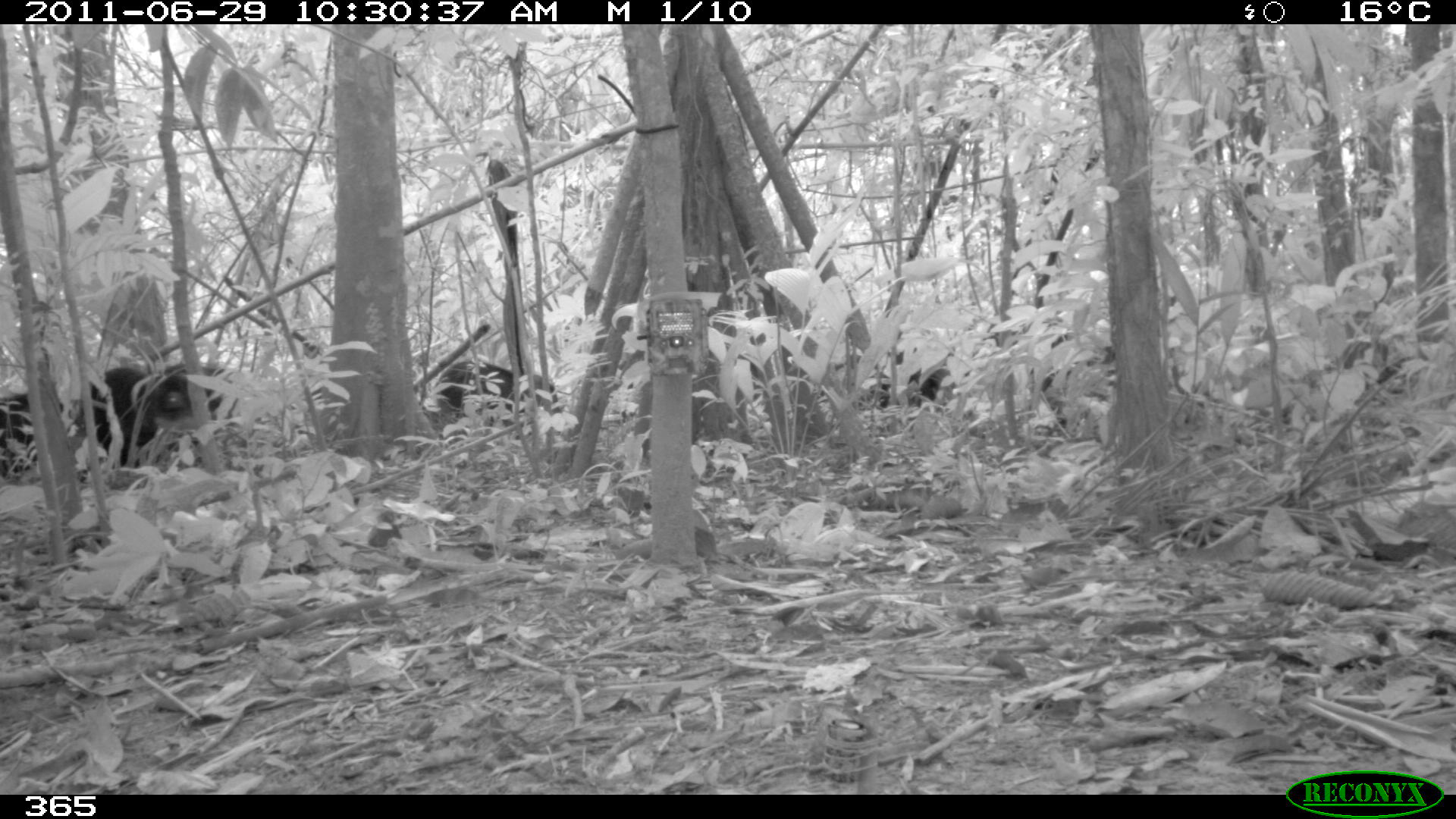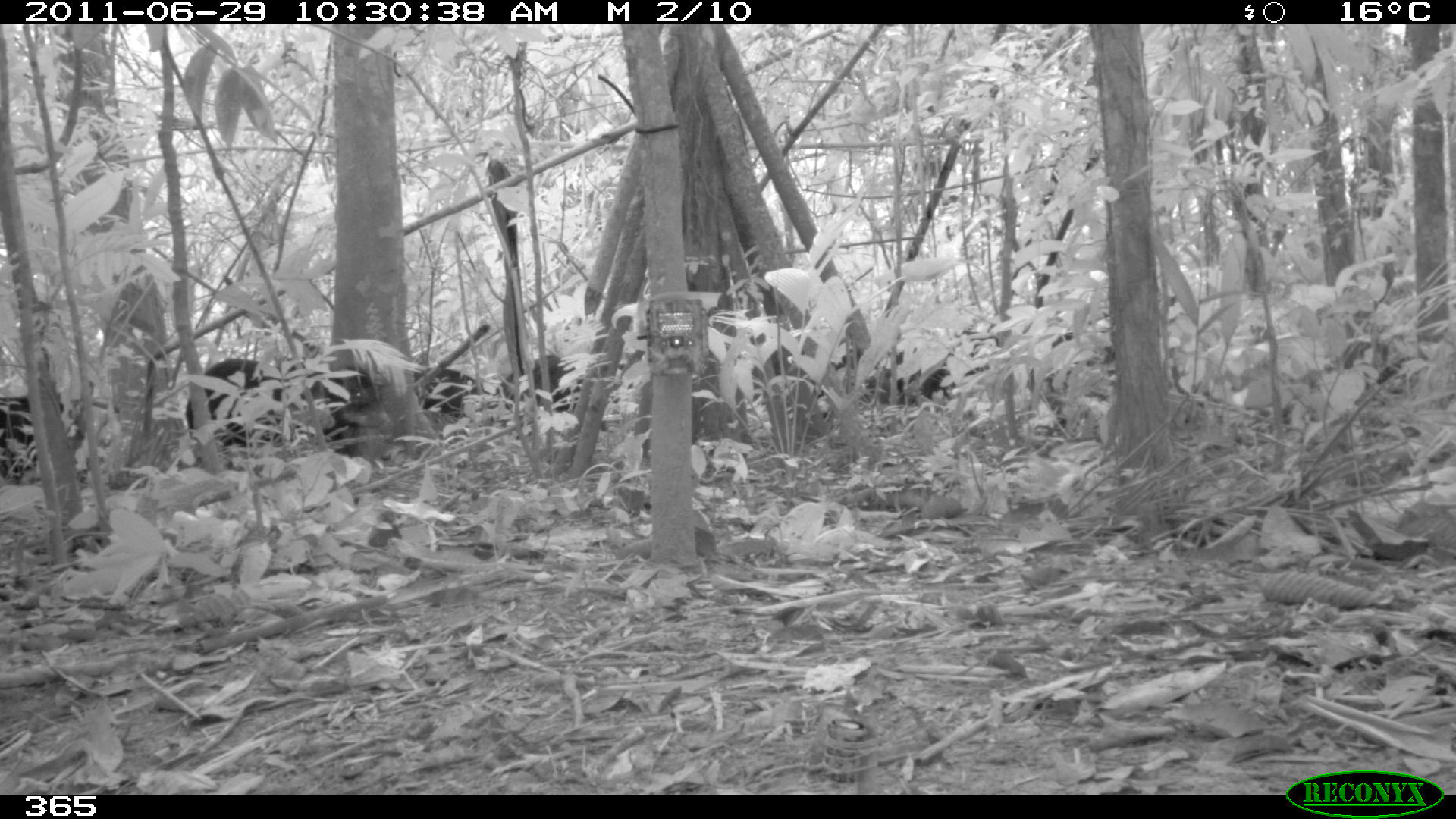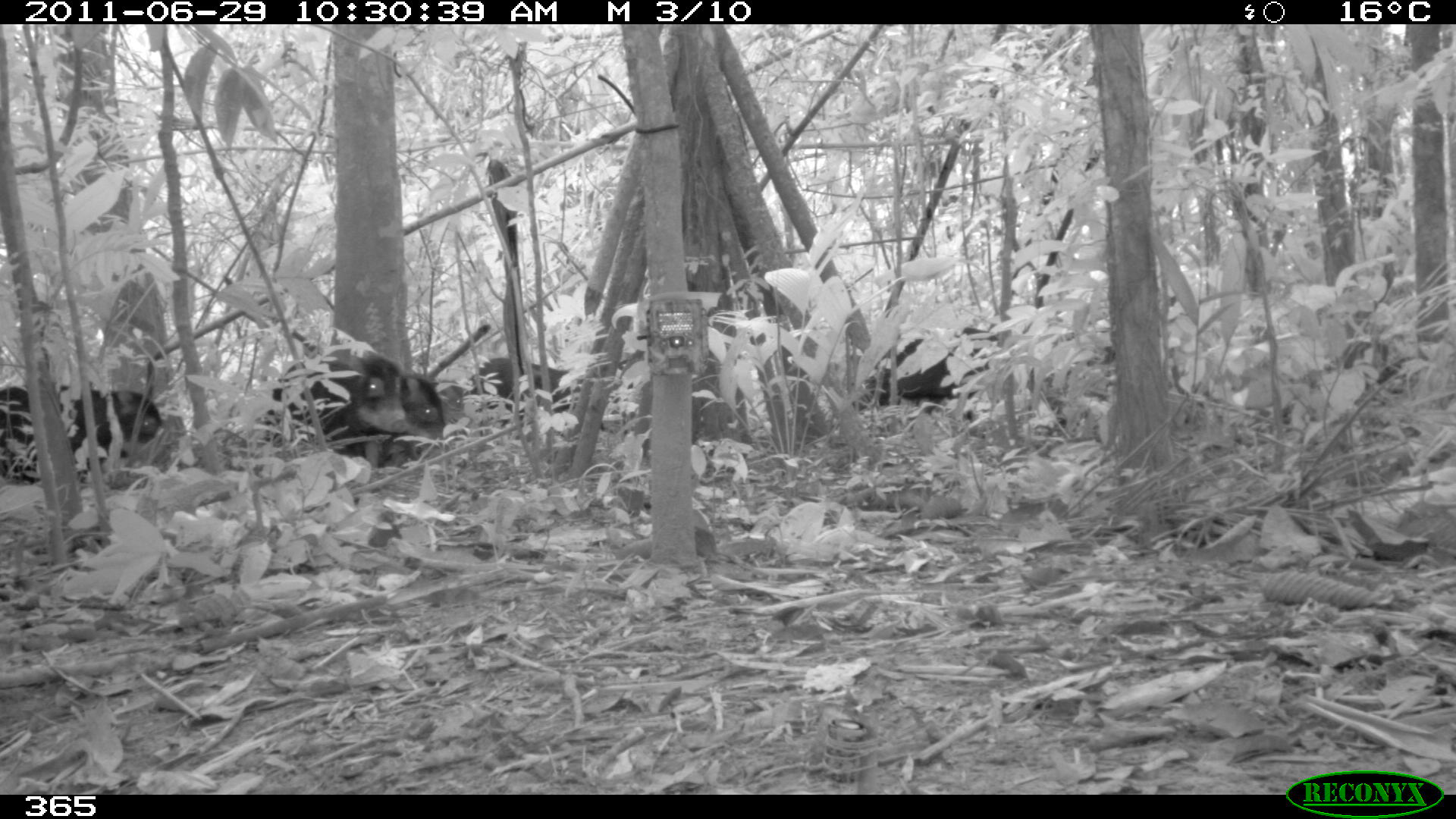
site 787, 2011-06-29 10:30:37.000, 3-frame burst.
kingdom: Animalia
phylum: Chordata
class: Mammalia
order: Artiodactyla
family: Tayassuidae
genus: Tayassu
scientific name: Tayassu pecari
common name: white-lipped peccary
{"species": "Tayassu pecari (white-lipped peccary)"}